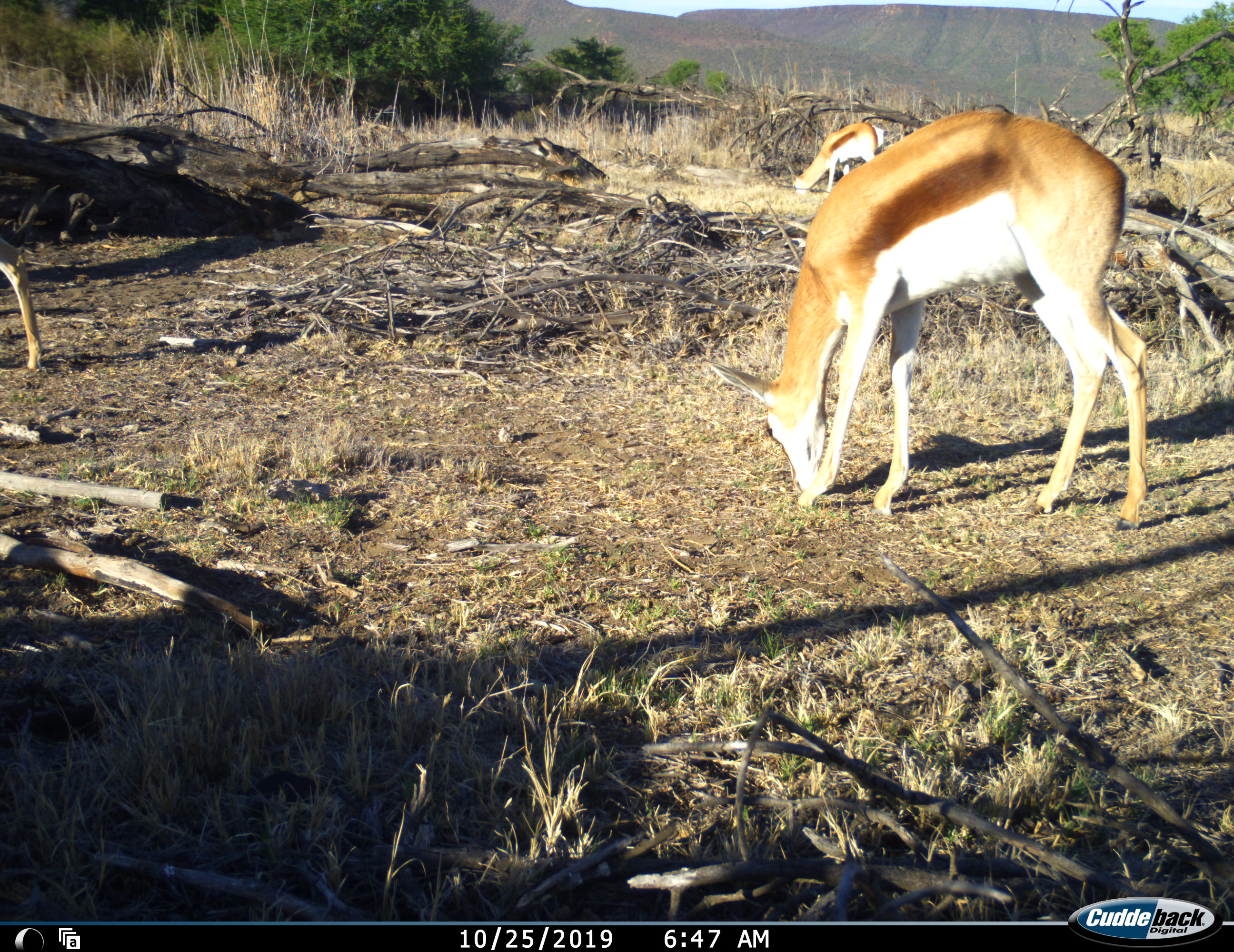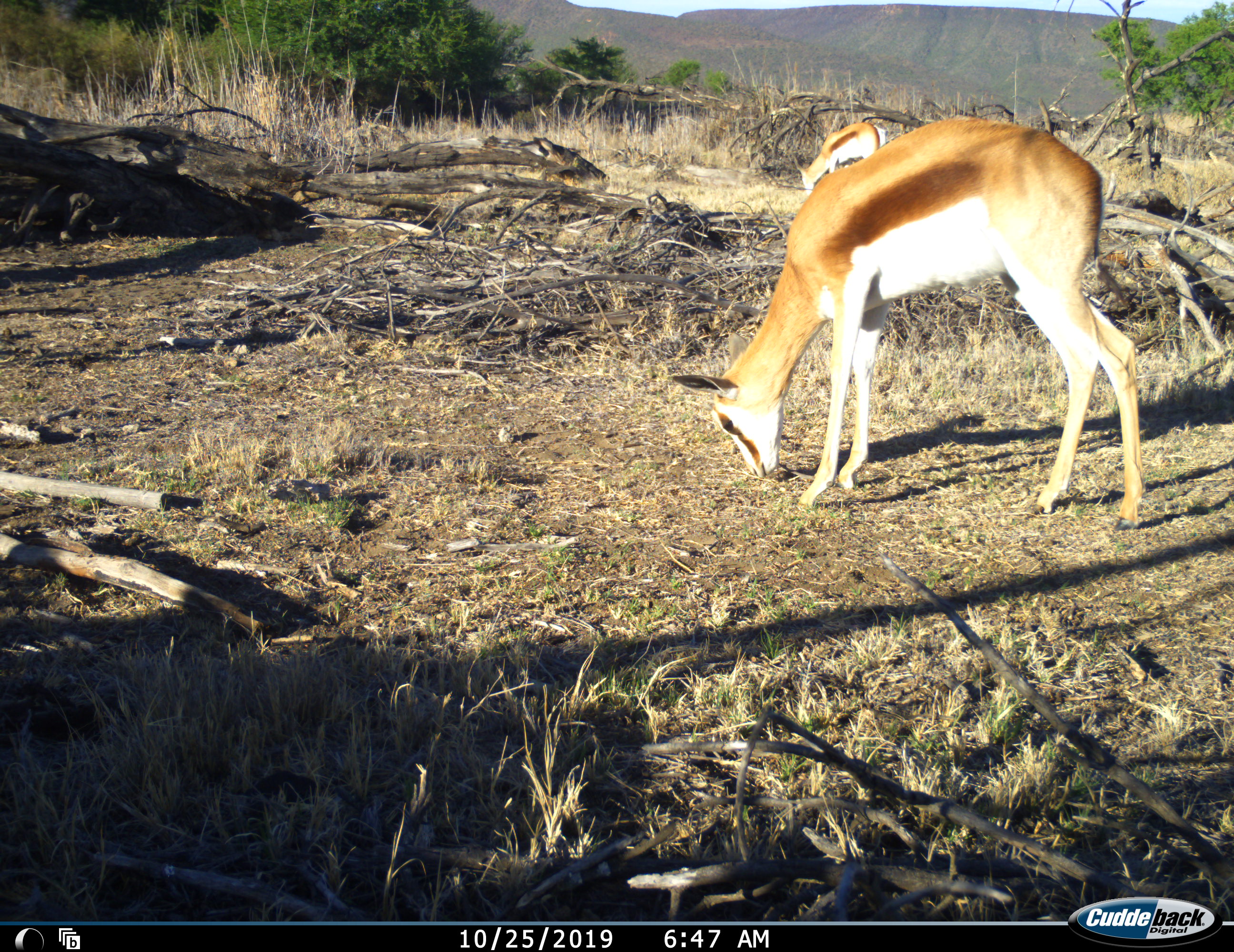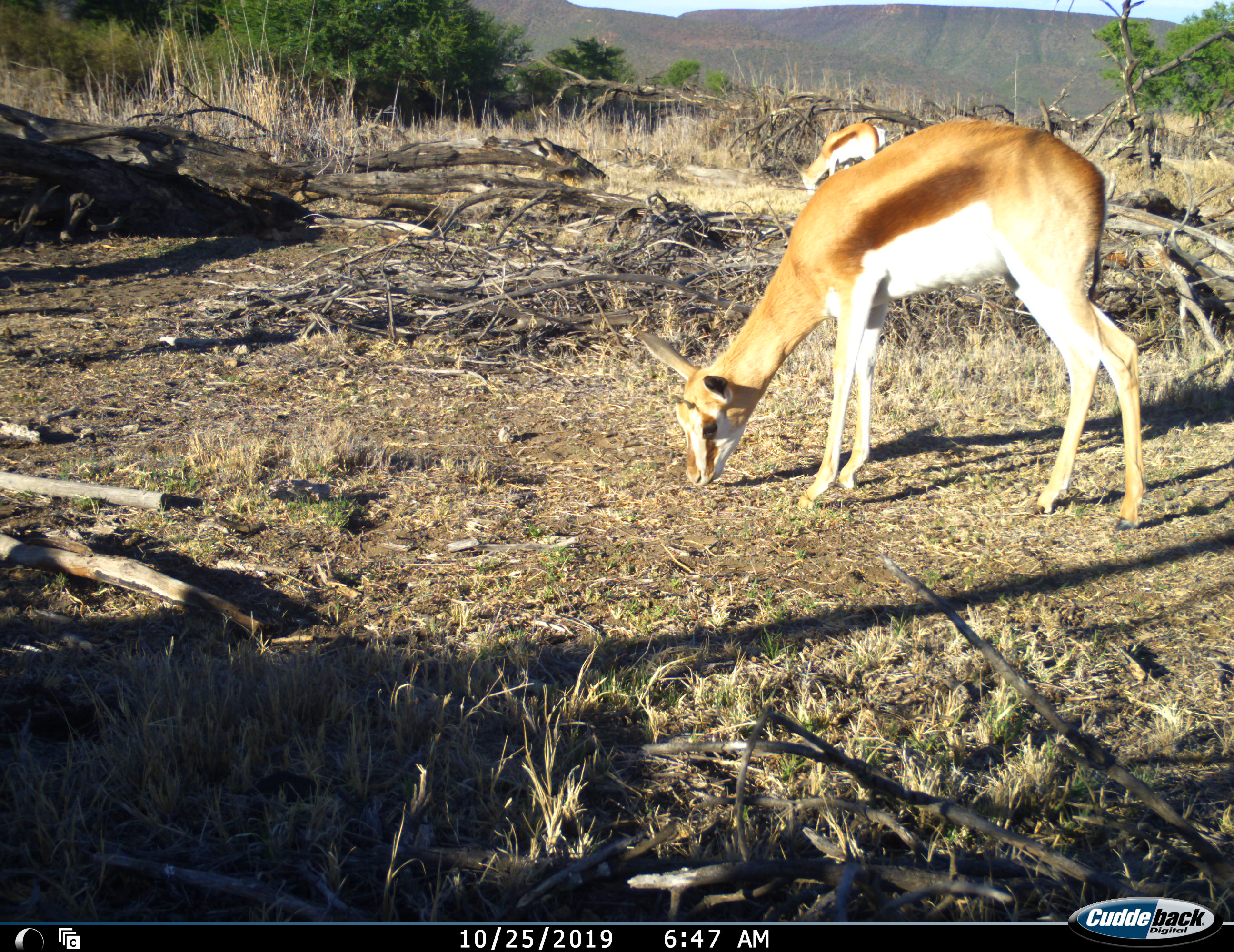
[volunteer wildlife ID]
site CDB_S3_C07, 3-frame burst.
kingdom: Animalia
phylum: Chordata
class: Mammalia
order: Artiodactyla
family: Bovidae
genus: Antidorcas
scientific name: Antidorcas marsupialis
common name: springbok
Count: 2.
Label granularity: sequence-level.